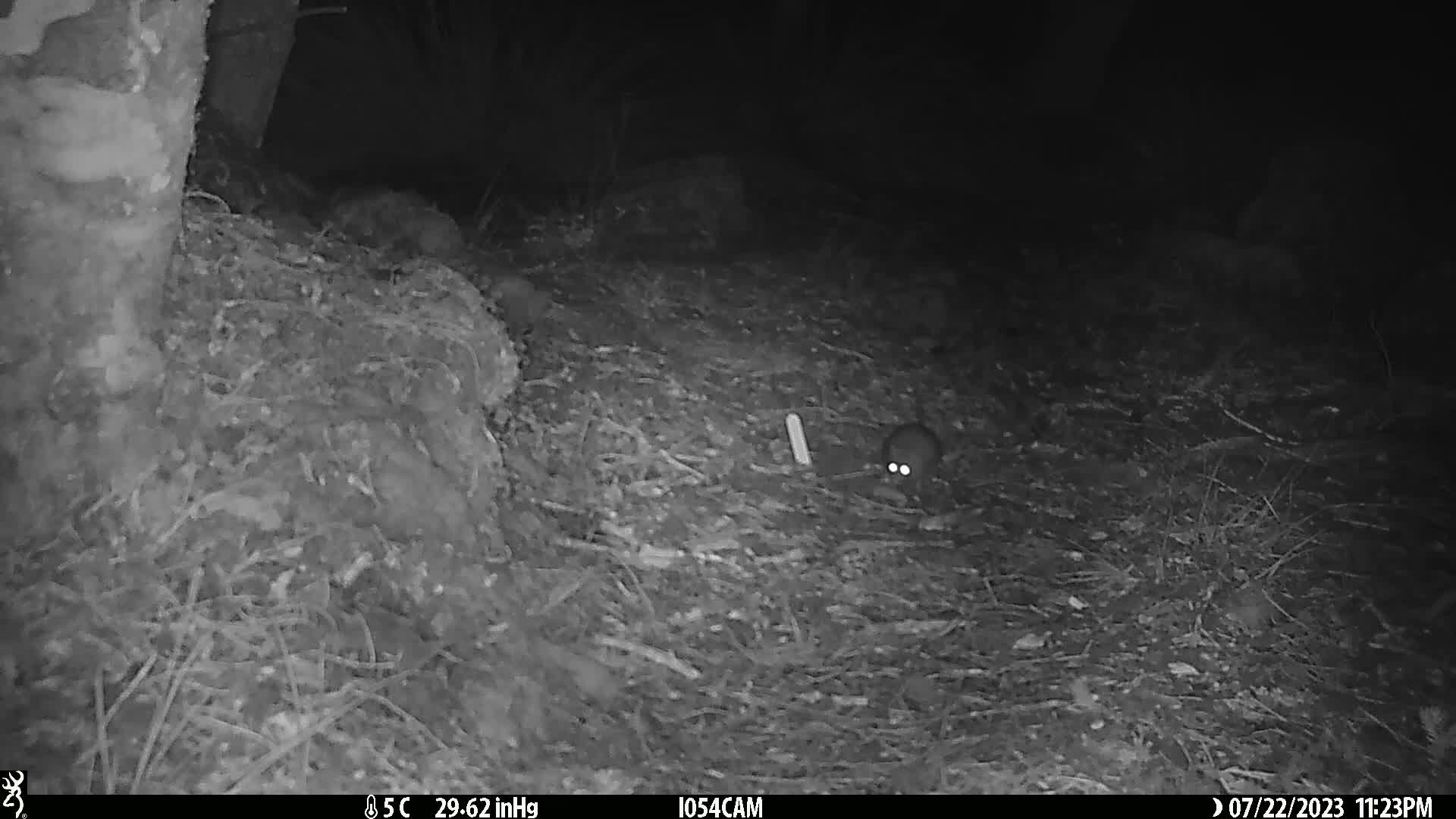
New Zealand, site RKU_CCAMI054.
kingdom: Animalia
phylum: Chordata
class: Mammalia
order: Rodentia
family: Muridae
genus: Rattus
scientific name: Rattus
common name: rat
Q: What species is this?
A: Rat (Rattus).